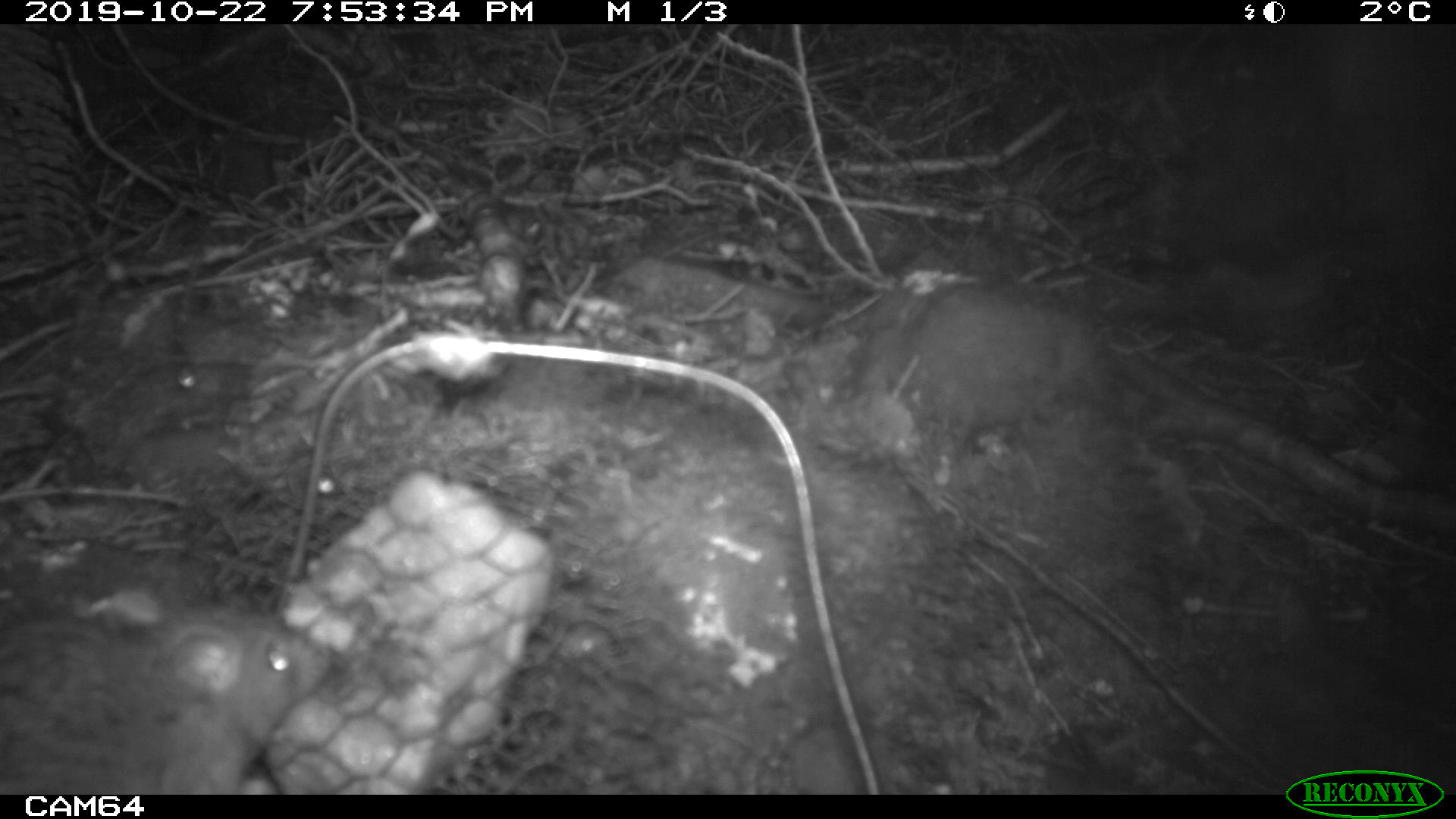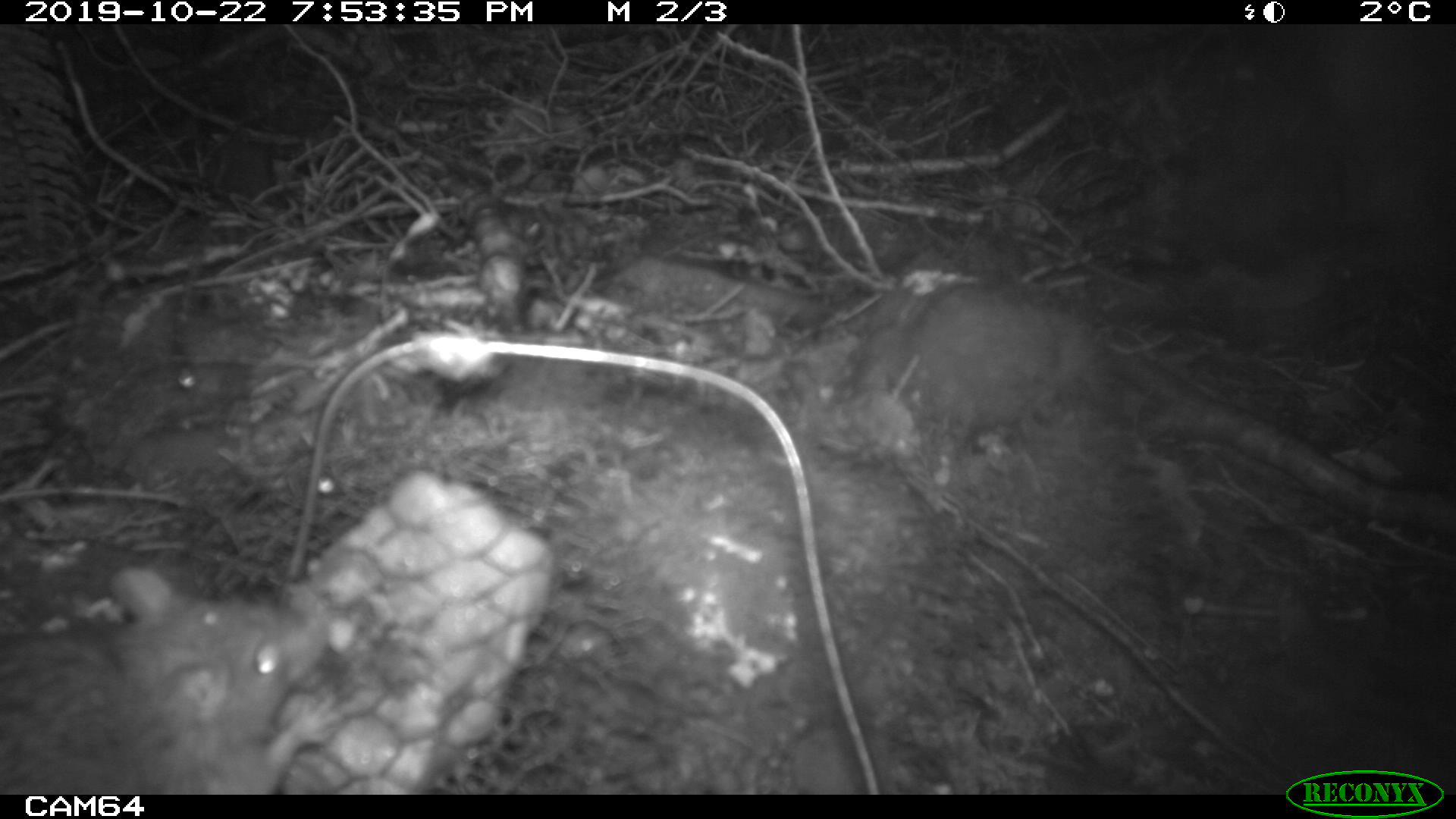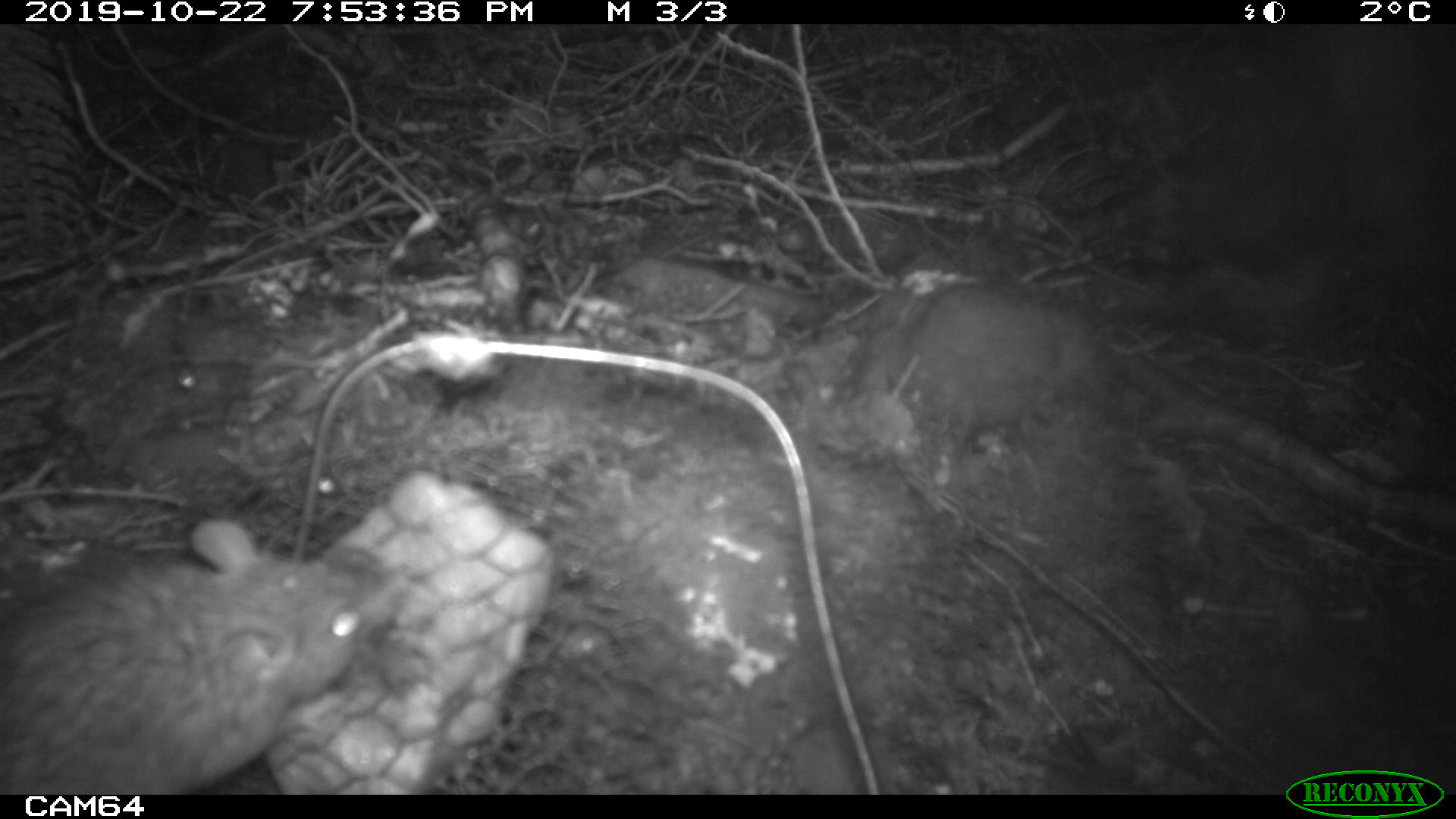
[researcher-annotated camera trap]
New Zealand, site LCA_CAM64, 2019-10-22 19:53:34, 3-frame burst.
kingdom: Animalia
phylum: Chordata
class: Mammalia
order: Rodentia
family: Muridae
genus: Rattus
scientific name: Rattus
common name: rat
Rat (Rattus).